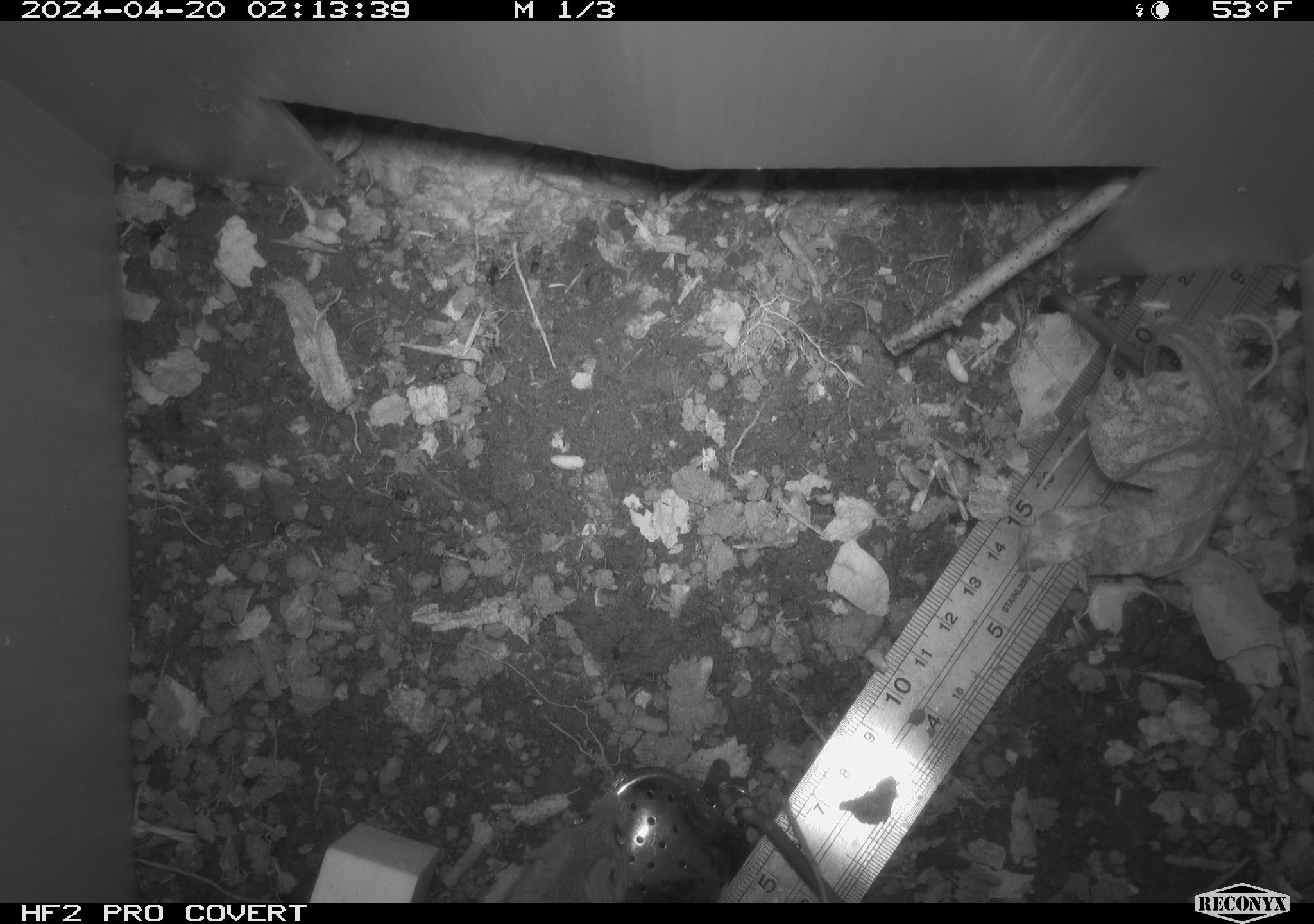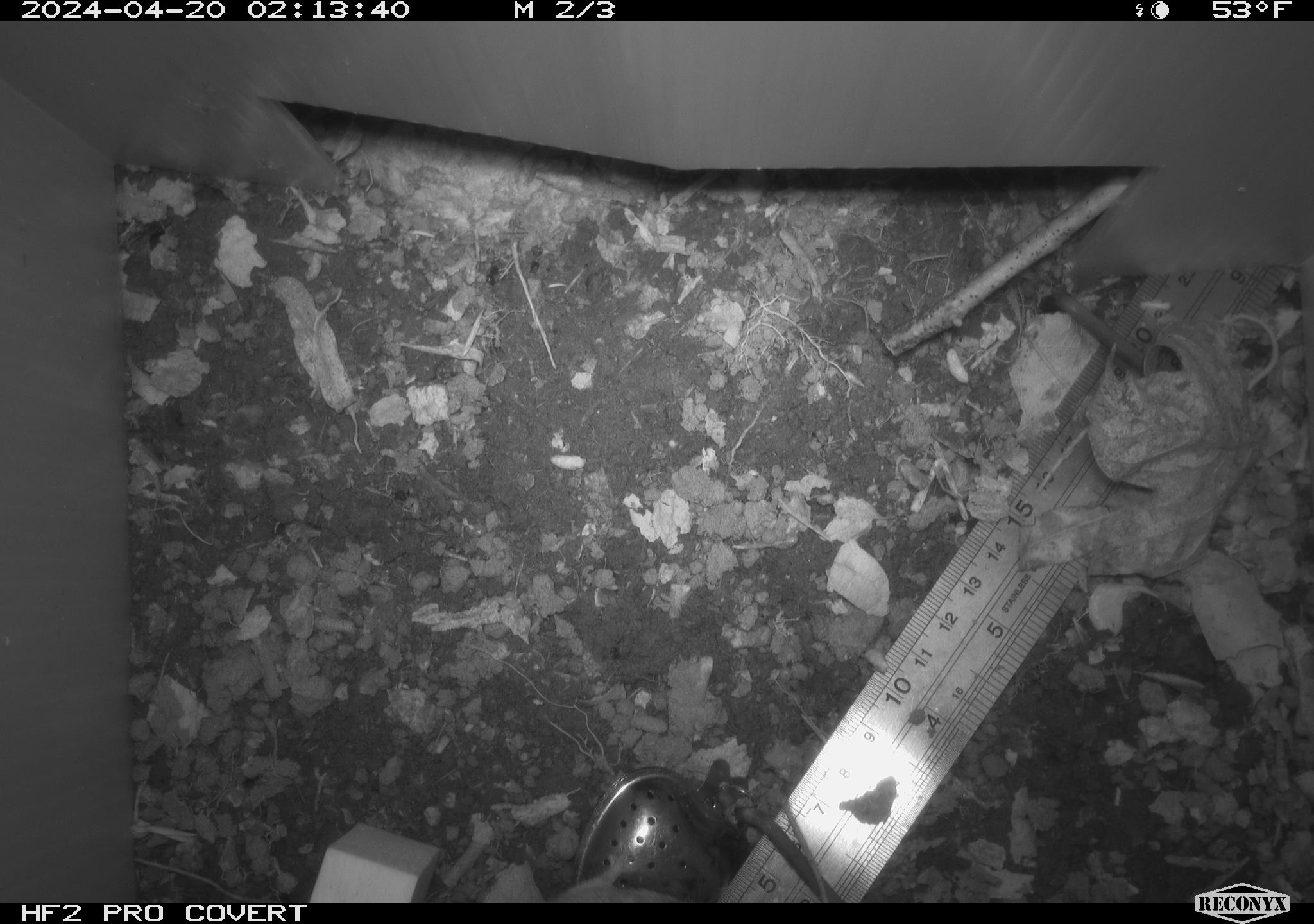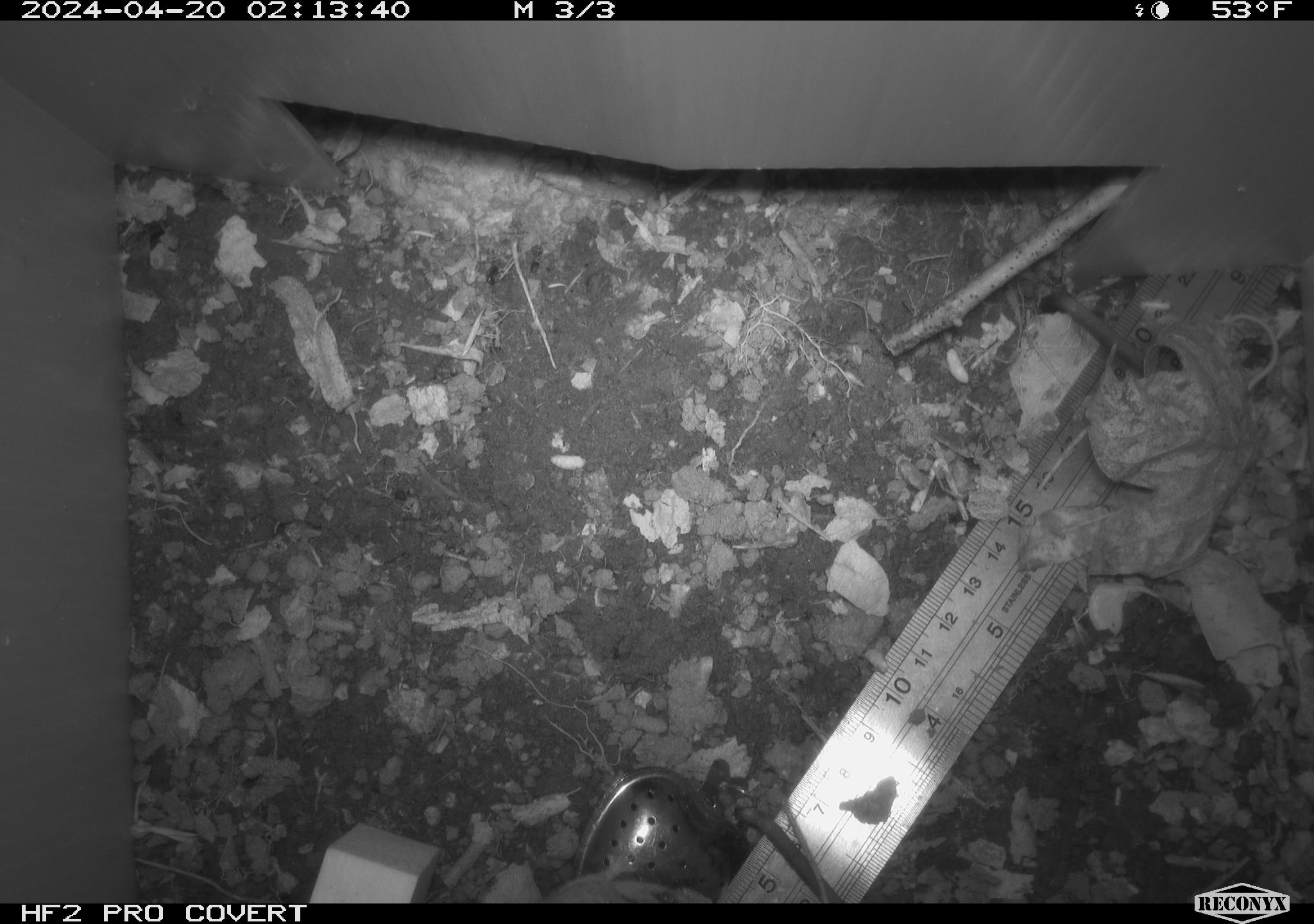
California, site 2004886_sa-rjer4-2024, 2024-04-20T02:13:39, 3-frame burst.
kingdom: Animalia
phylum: Chordata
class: Mammalia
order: Rodentia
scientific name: Rodentia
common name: mouse species